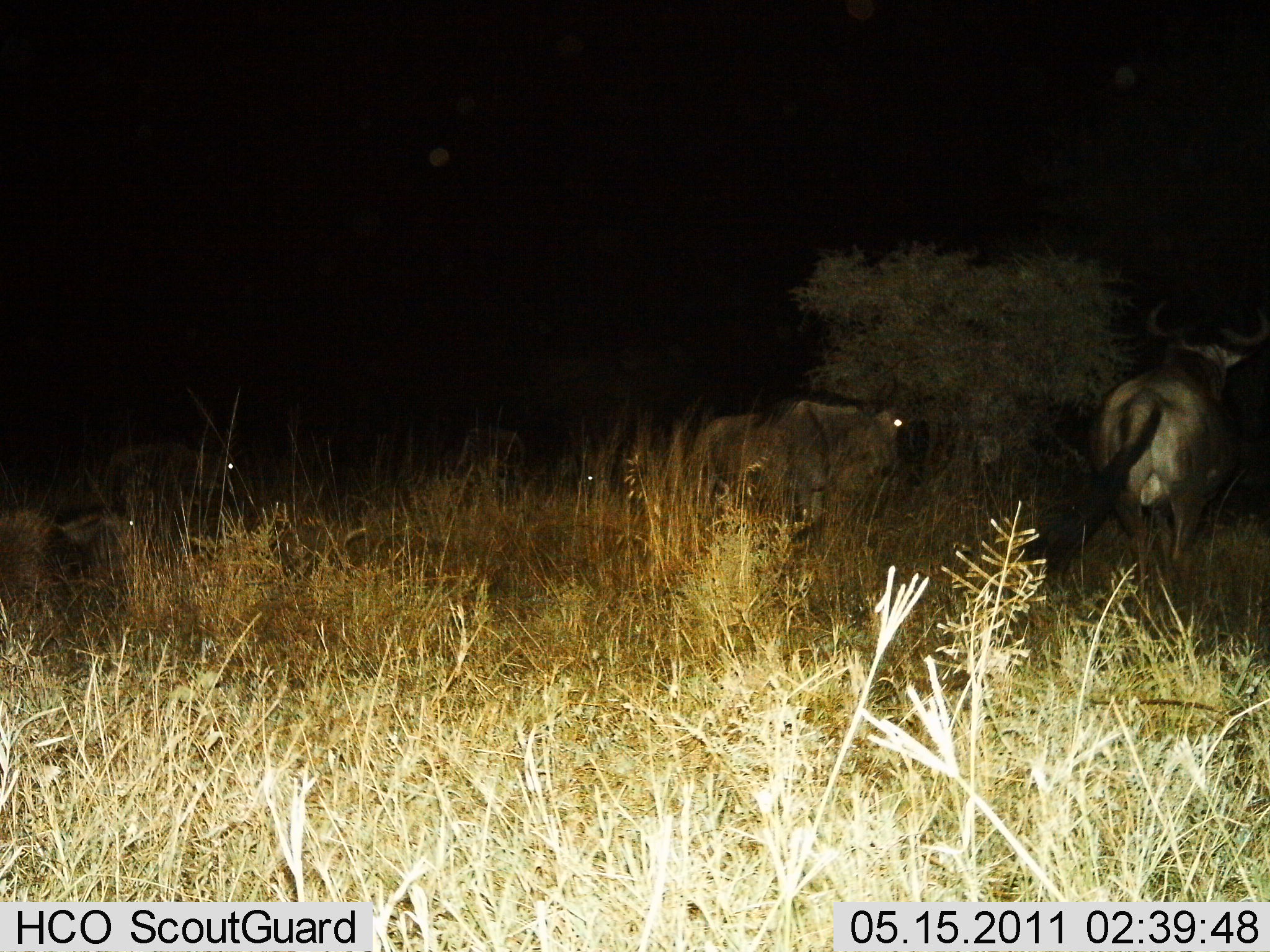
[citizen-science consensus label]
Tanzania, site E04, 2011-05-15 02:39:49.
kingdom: Animalia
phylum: Chordata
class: Mammalia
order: Artiodactyla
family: Bovidae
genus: Connochaetes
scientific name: Connochaetes taurinus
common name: blue wildebeest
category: wildebeest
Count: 5.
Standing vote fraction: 82%.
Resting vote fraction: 64%.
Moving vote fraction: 27%.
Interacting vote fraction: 0%.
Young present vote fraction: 0%.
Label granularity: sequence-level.